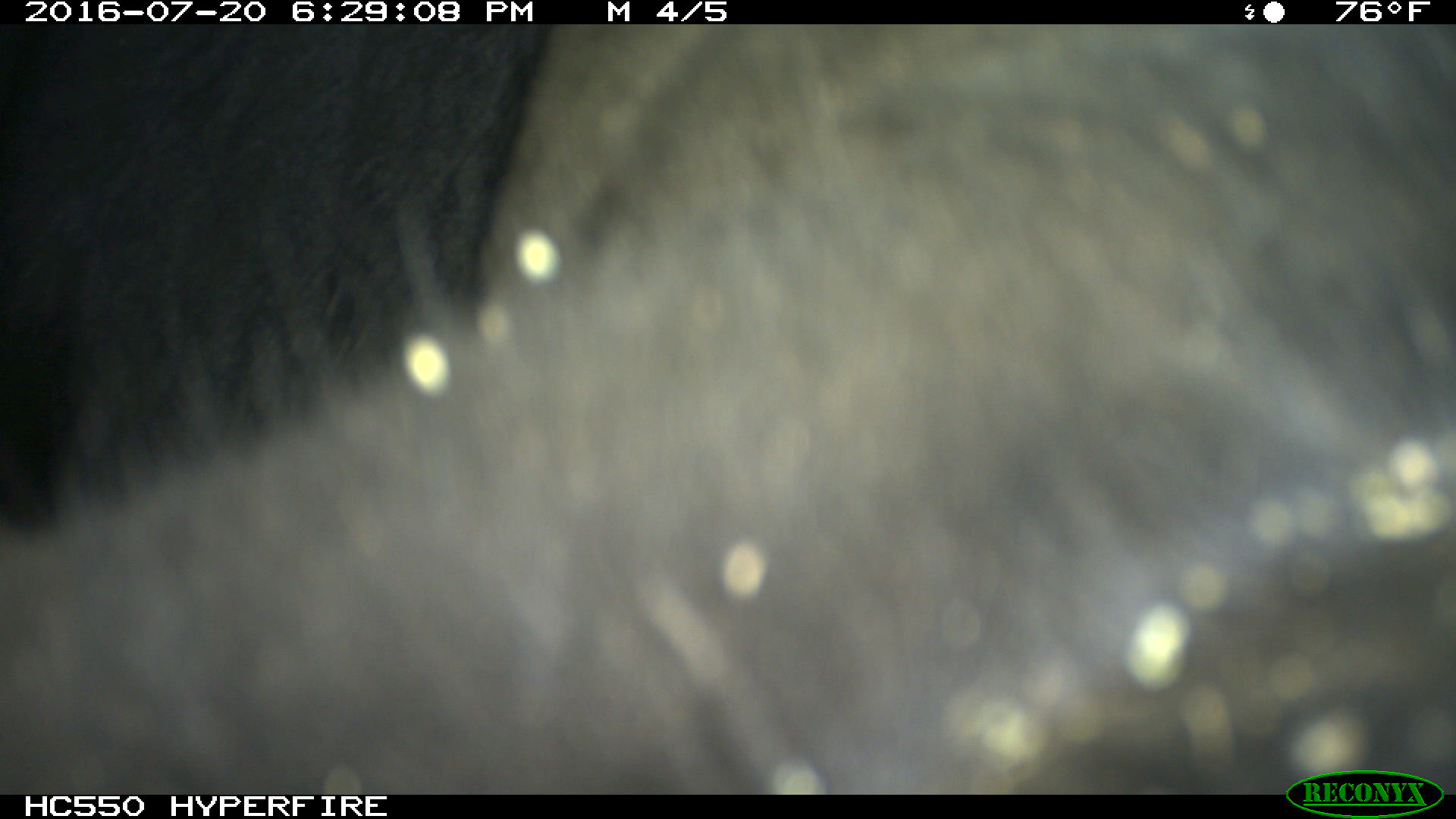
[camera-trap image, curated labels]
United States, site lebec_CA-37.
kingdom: Animalia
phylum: Chordata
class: Mammalia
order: Artiodactyla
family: Bovidae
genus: Bos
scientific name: Bos taurus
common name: domestic cow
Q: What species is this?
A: Bos taurus (domestic cow).